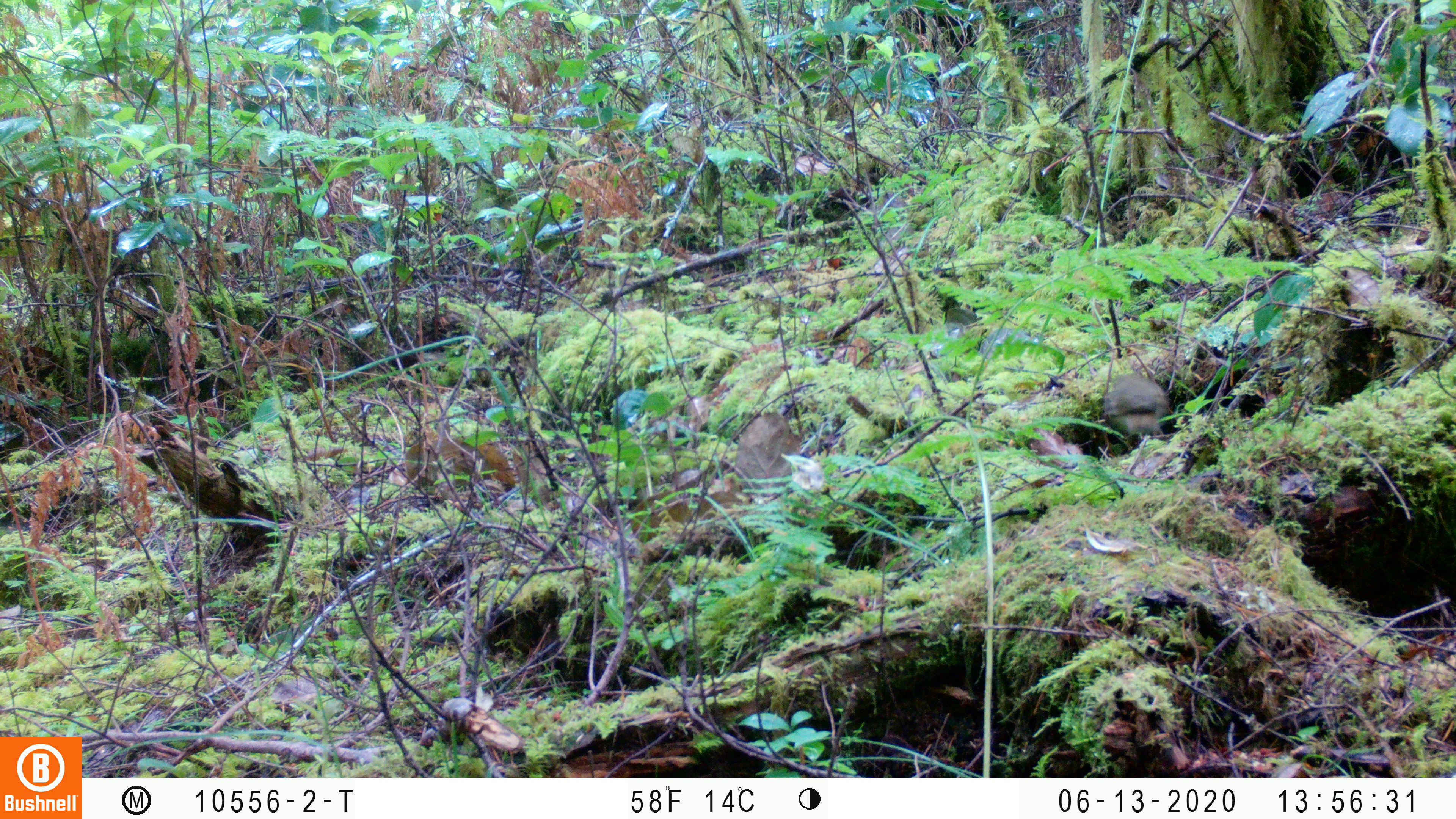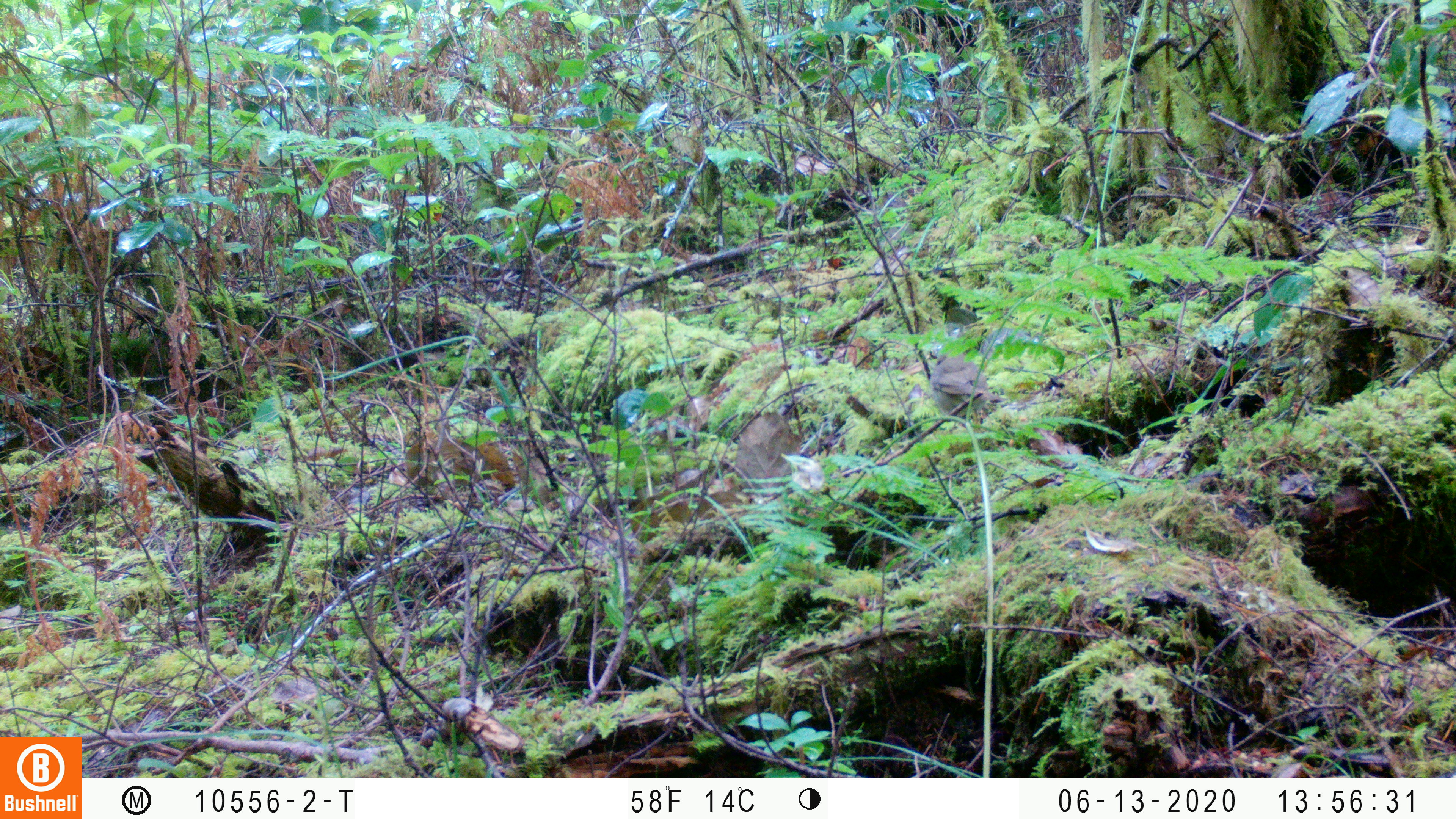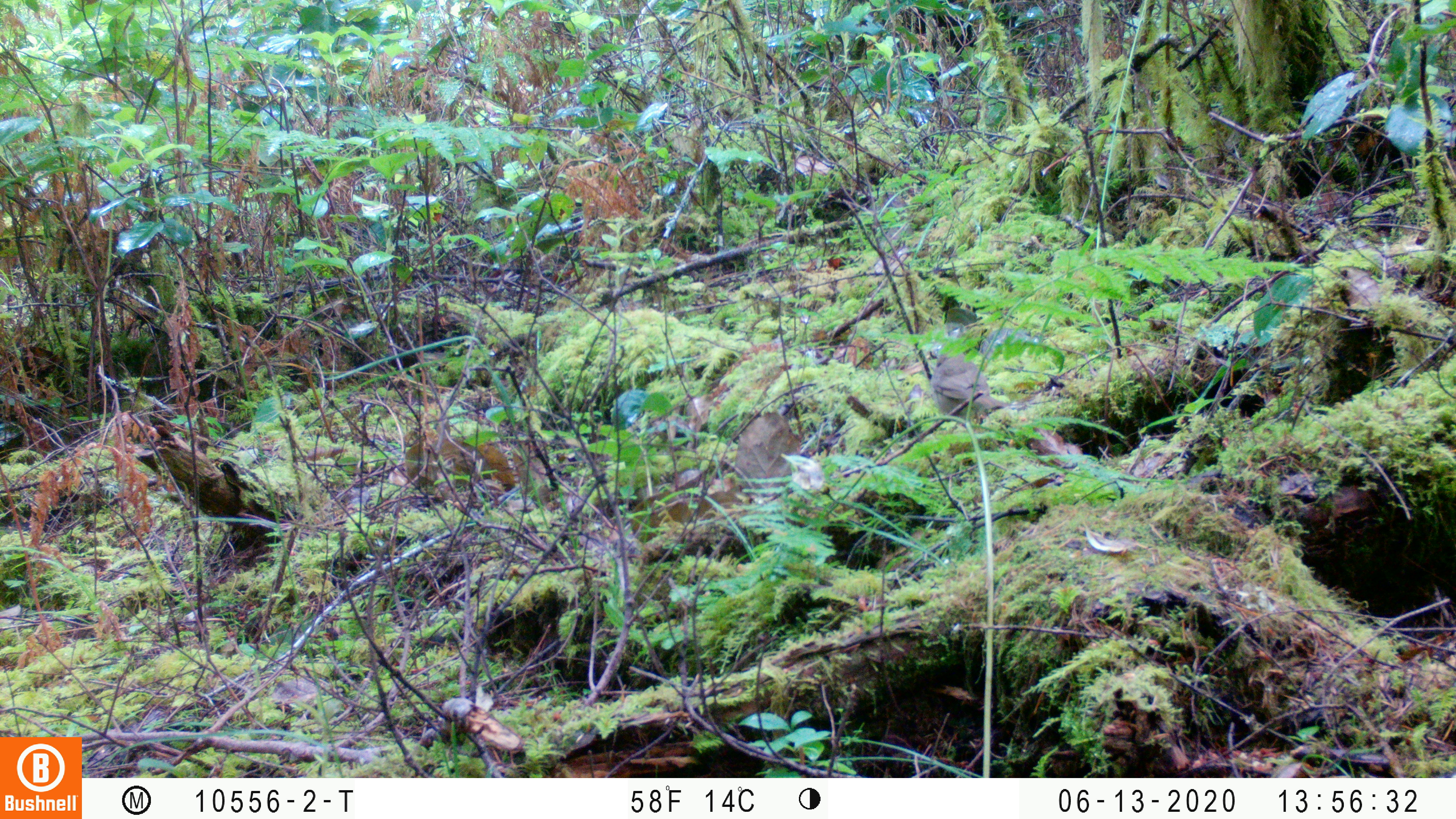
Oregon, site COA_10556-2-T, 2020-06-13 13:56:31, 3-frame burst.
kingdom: Animalia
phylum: Chordata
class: Aves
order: Passeriformes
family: Turdidae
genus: Catharus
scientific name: Catharus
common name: brown thrushes and nightingale-thrushes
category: catharus species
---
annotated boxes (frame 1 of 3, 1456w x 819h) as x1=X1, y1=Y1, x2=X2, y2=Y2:
catharus species: x1=1102, y1=369, x2=1169, y2=443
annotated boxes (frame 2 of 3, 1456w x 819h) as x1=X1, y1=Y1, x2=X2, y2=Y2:
catharus species: x1=926, y1=347, x2=999, y2=418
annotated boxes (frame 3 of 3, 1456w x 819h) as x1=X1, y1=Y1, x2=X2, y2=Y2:
catharus species: x1=929, y1=353, x2=1003, y2=424